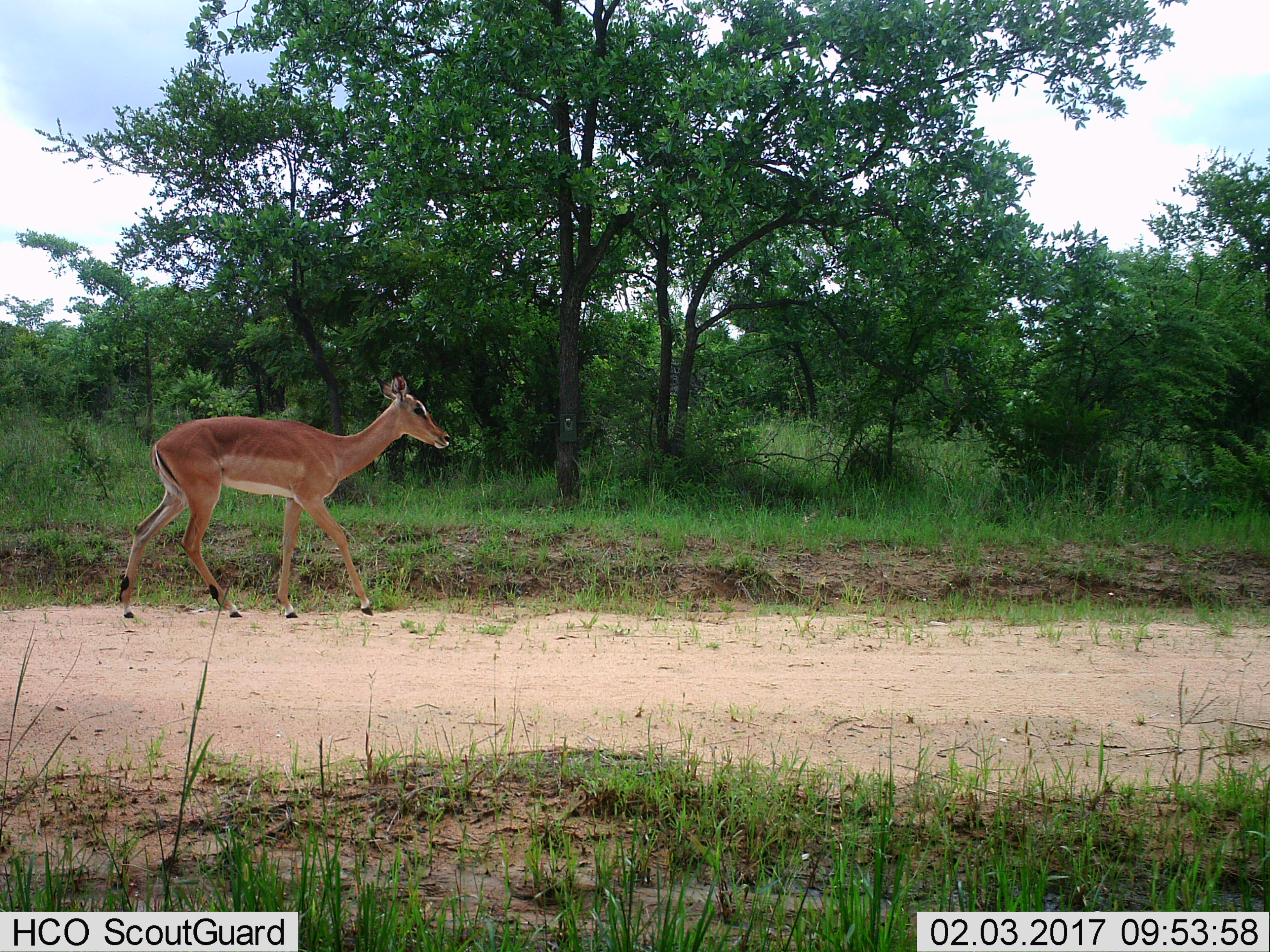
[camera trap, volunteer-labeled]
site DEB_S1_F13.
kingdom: Animalia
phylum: Chordata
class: Mammalia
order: Artiodactyla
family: Bovidae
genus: Aepyceros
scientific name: Aepyceros melampus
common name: impala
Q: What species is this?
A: Impala (Aepyceros melampus).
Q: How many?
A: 1.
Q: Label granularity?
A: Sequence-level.